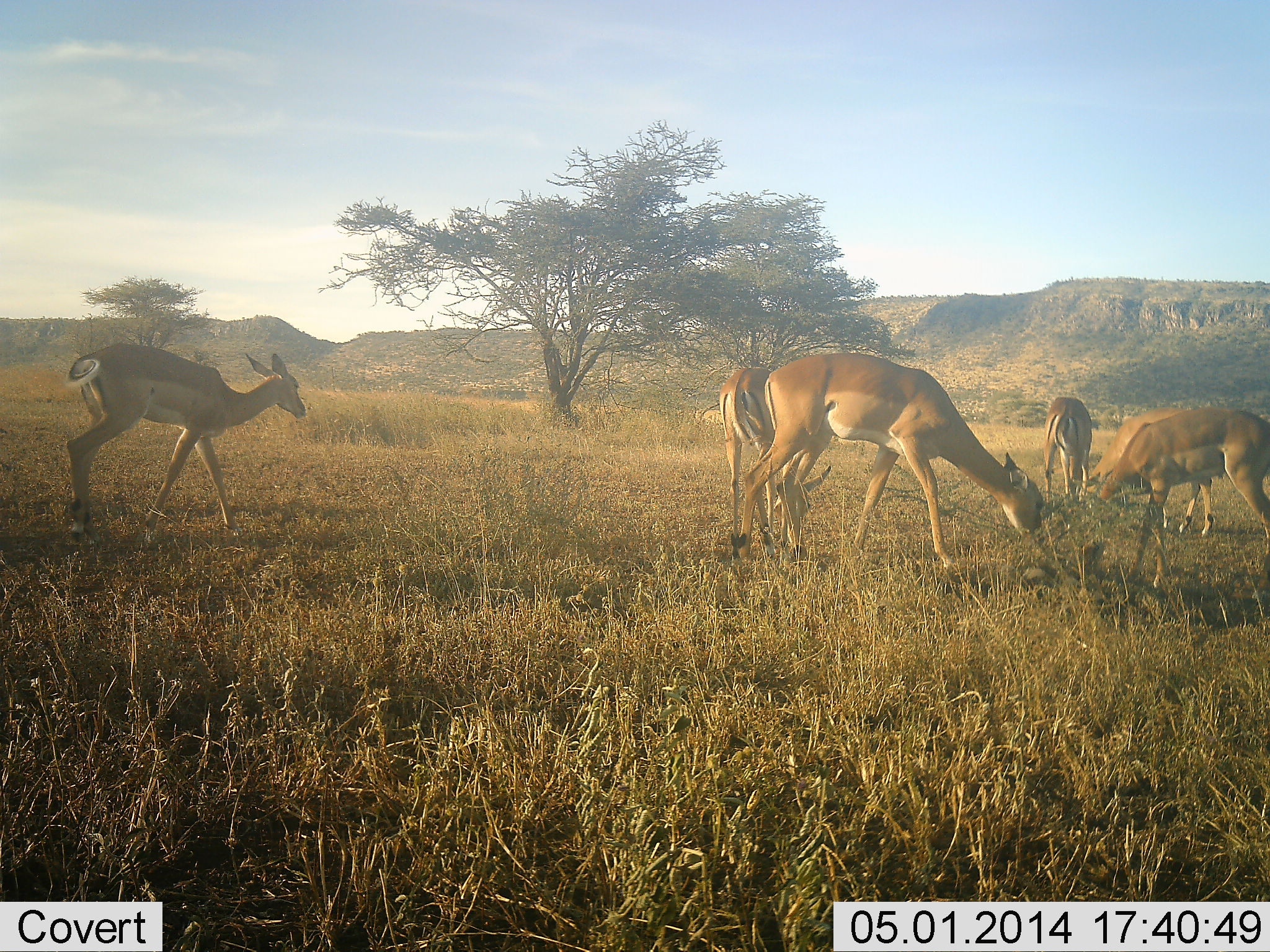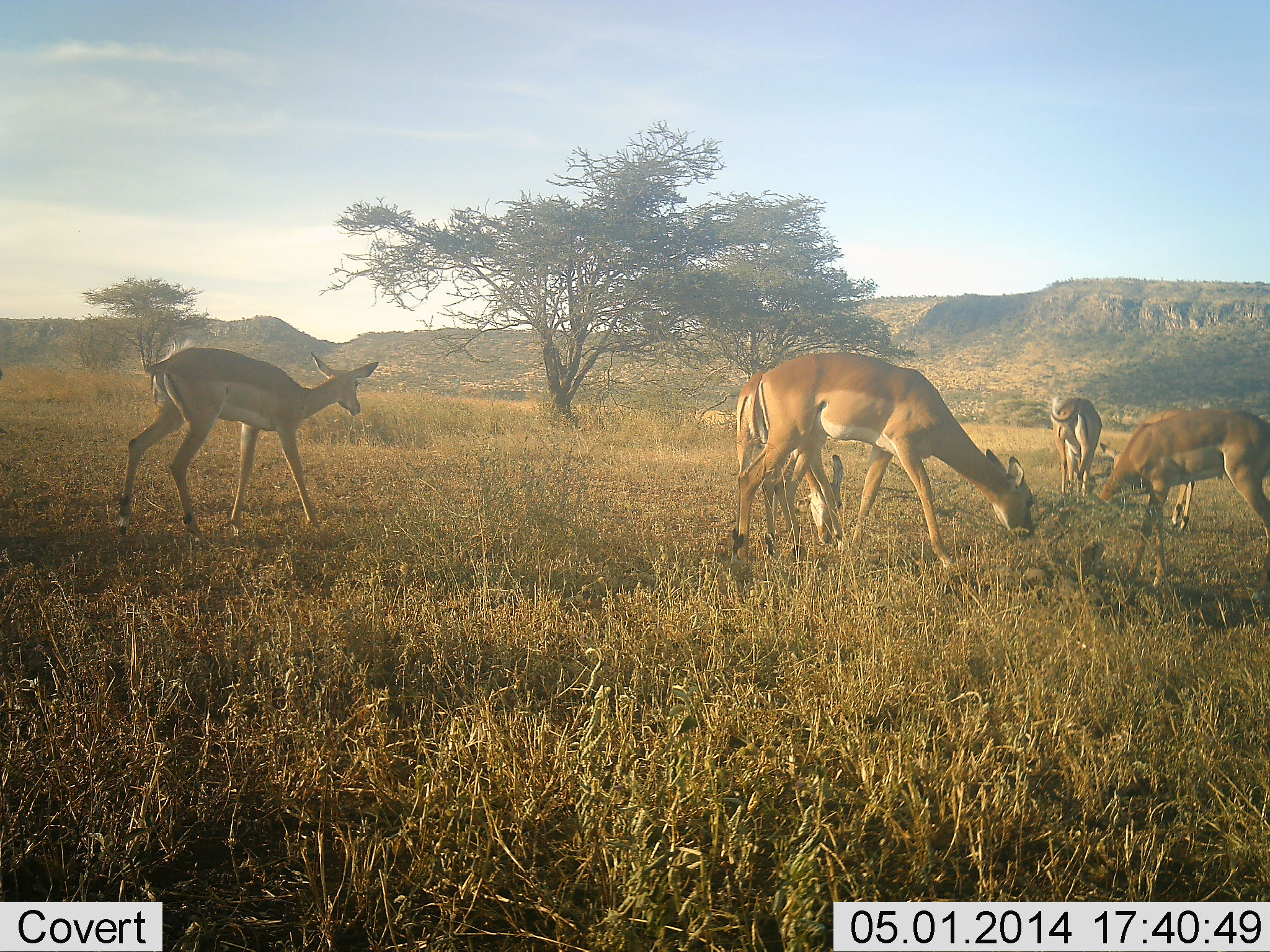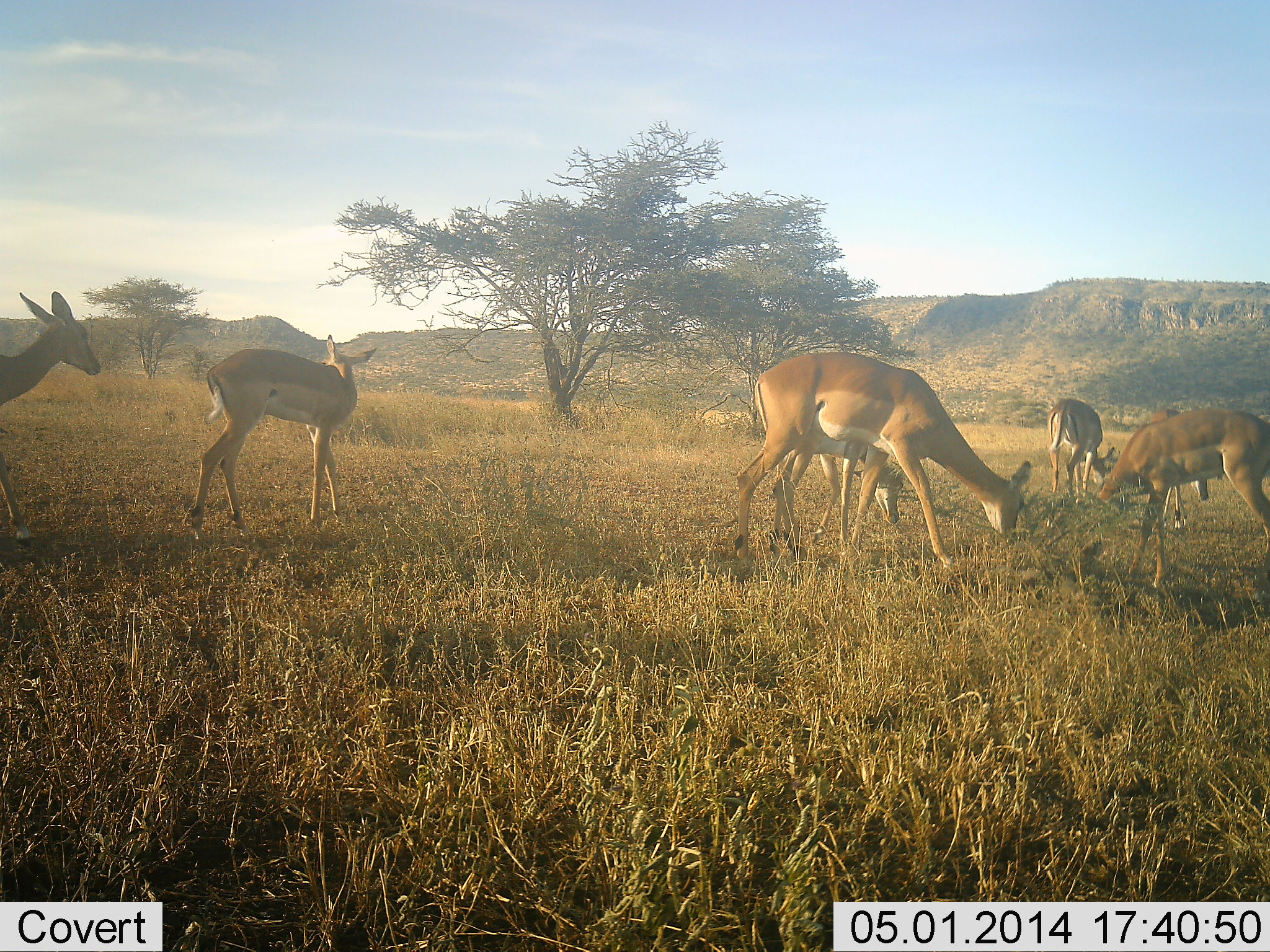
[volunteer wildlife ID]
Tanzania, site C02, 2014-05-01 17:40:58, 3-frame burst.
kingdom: Animalia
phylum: Chordata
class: Mammalia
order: Artiodactyla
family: Bovidae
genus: Aepyceros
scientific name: Aepyceros melampus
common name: impala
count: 7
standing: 40%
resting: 0%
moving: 70%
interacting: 0%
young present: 20%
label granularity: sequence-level